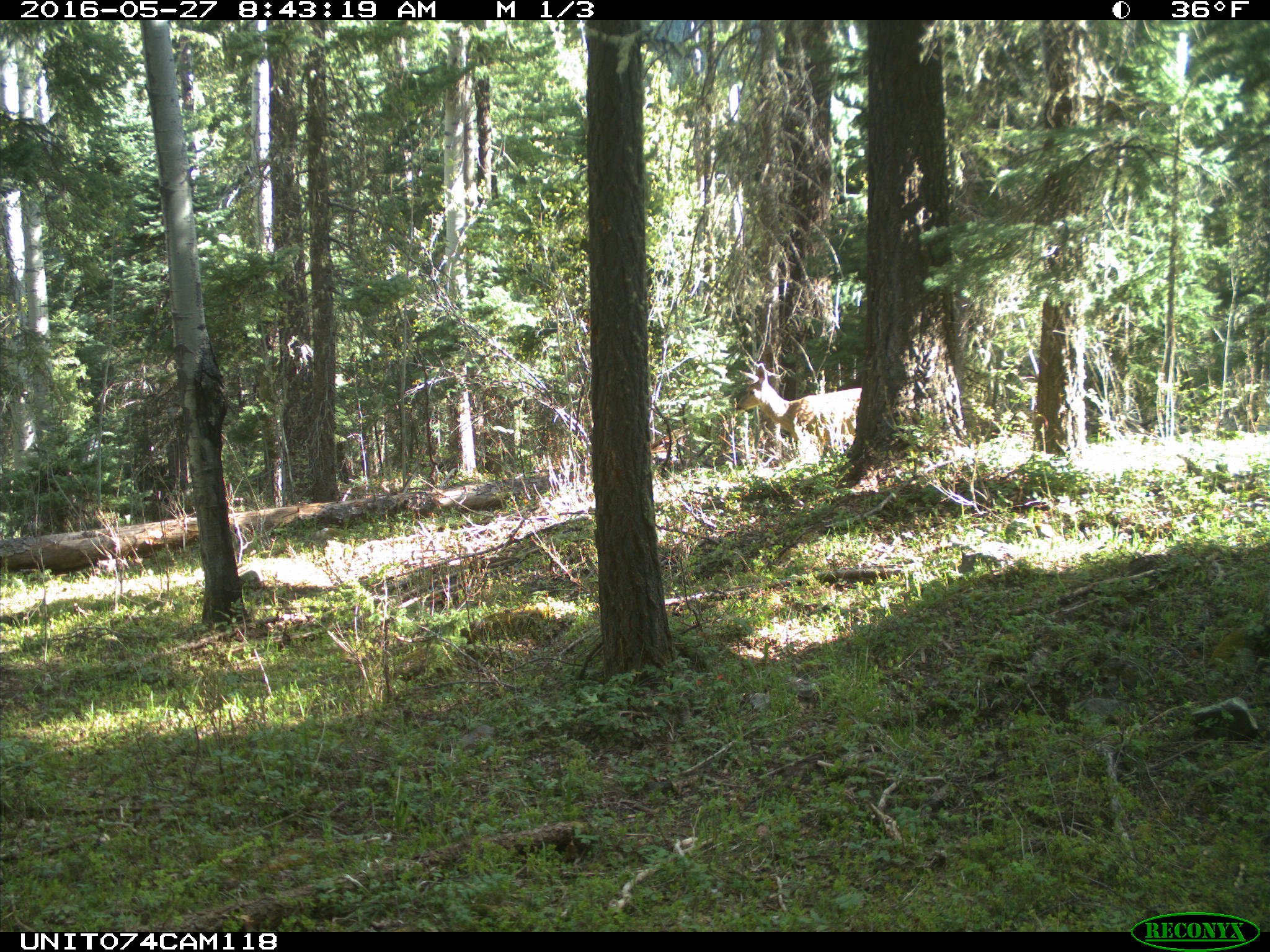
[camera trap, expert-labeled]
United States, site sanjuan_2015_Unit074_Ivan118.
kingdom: Animalia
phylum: Chordata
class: Mammalia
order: Artiodactyla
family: Cervidae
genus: Odocoileus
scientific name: Odocoileus hemionus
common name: mule deer